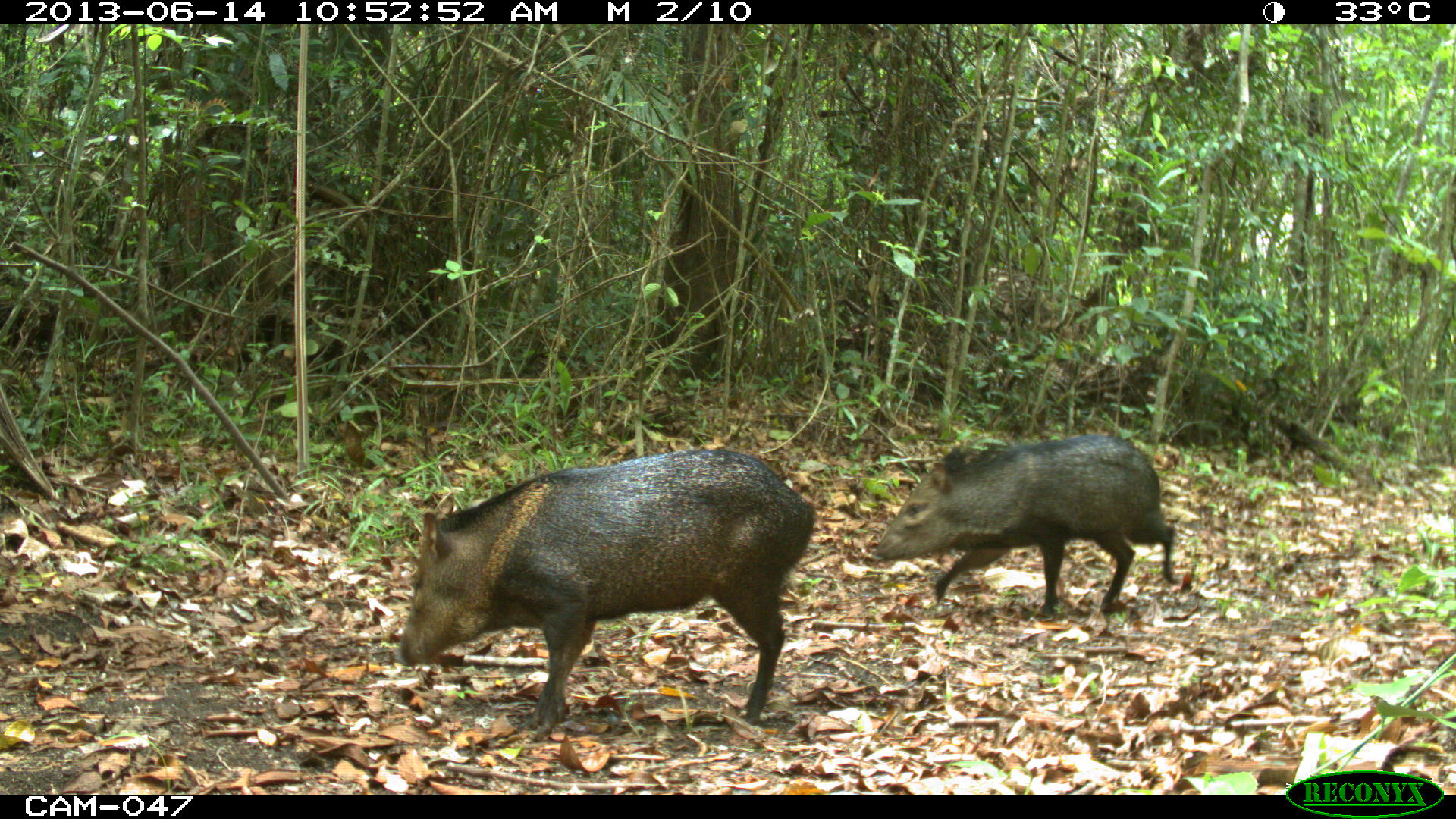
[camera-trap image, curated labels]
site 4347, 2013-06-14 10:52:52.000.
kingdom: Animalia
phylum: Chordata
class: Mammalia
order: Artiodactyla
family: Tayassuidae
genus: Pecari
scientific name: Pecari tajacu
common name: collared peccary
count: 2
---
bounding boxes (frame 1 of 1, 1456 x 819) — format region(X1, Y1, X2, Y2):
pecari tajacu: region(397, 449, 816, 741); region(875, 433, 1179, 617)